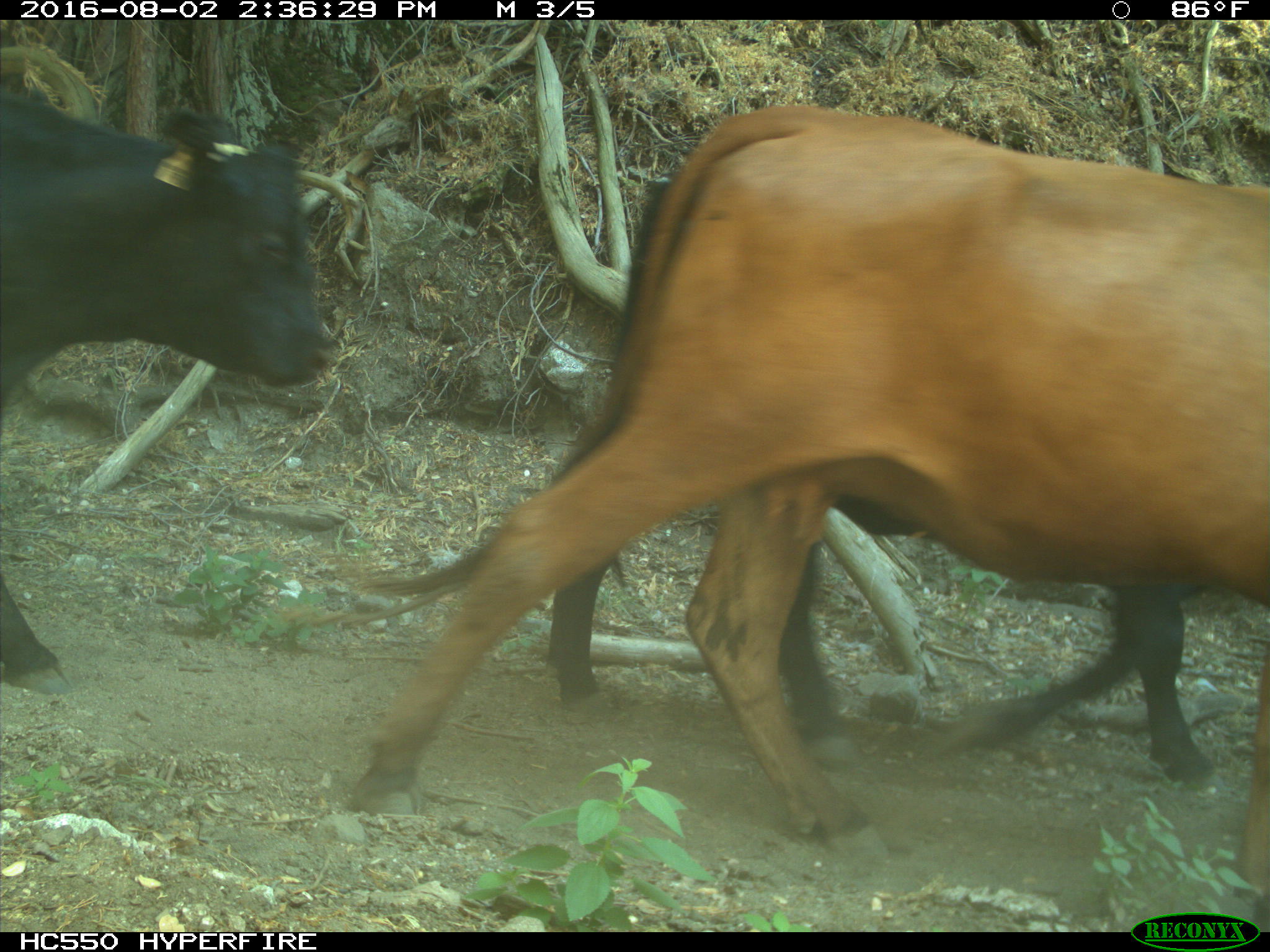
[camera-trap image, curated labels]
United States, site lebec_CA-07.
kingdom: Animalia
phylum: Chordata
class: Mammalia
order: Artiodactyla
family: Bovidae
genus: Bos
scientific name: Bos taurus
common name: domestic cow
Bos taurus (domestic cow).